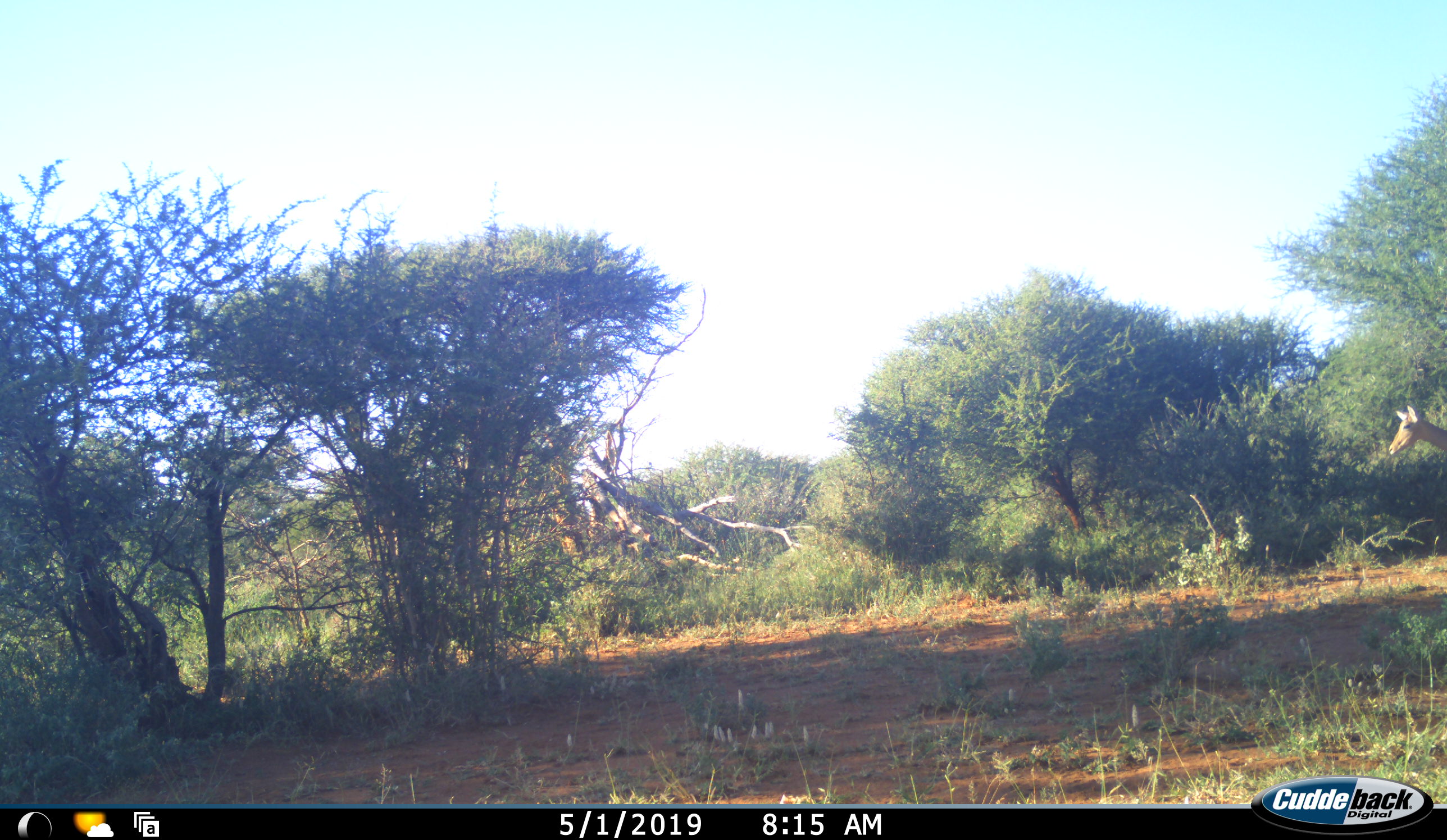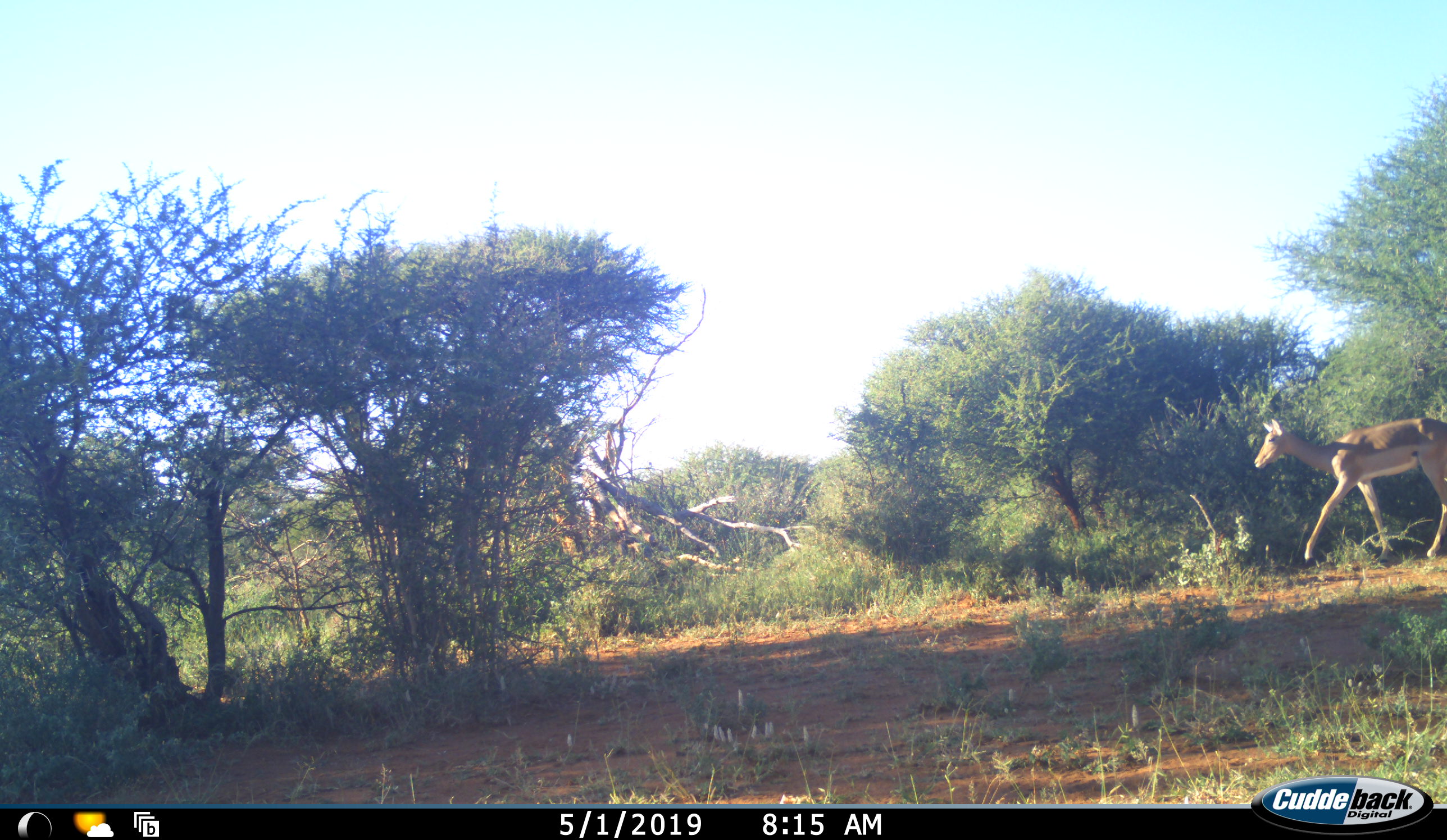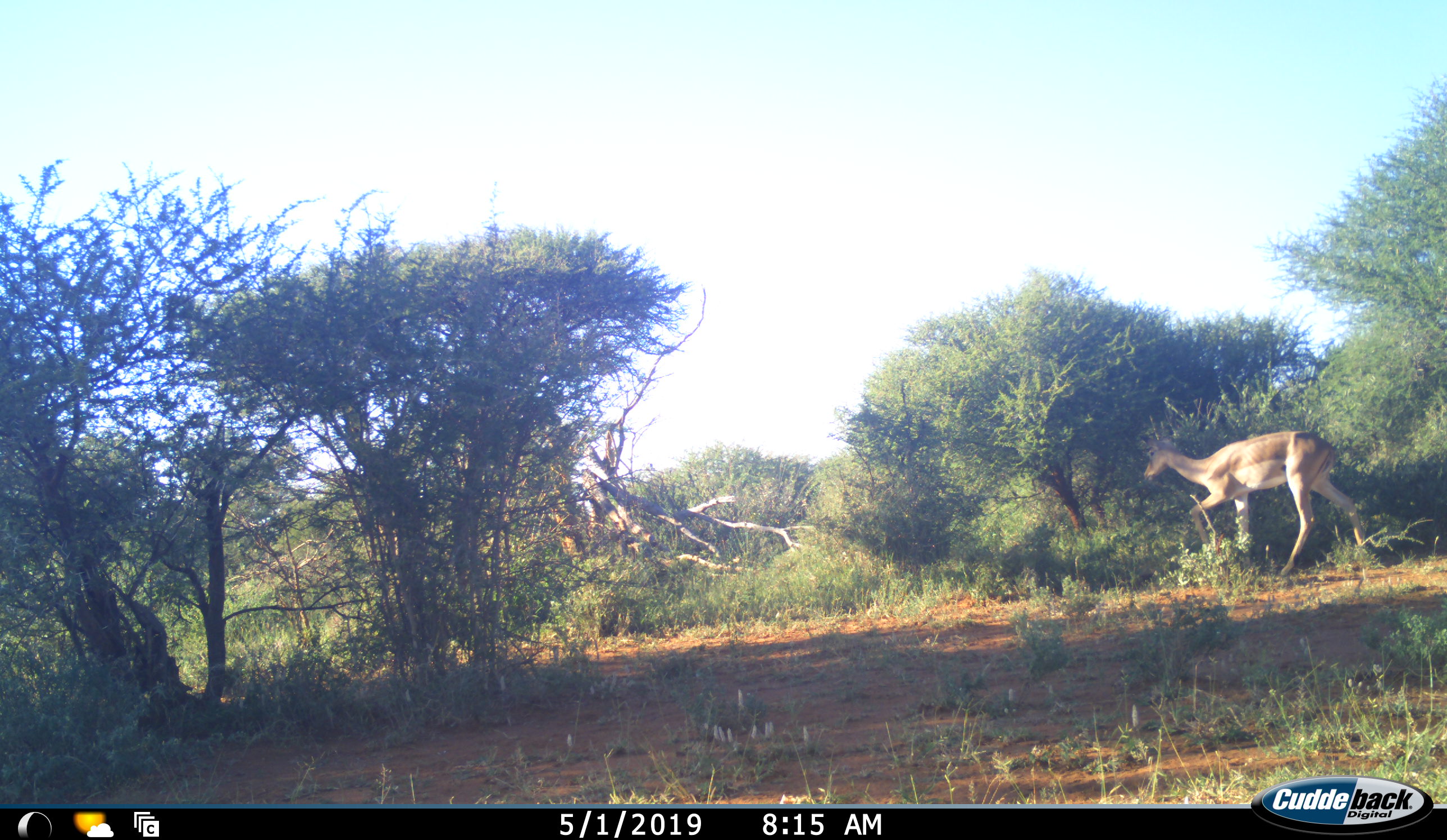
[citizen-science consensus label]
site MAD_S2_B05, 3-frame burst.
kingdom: Animalia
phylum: Chordata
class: Mammalia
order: Artiodactyla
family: Bovidae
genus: Aepyceros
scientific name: Aepyceros melampus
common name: impala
Impala (Aepyceros melampus), count 1. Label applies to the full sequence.